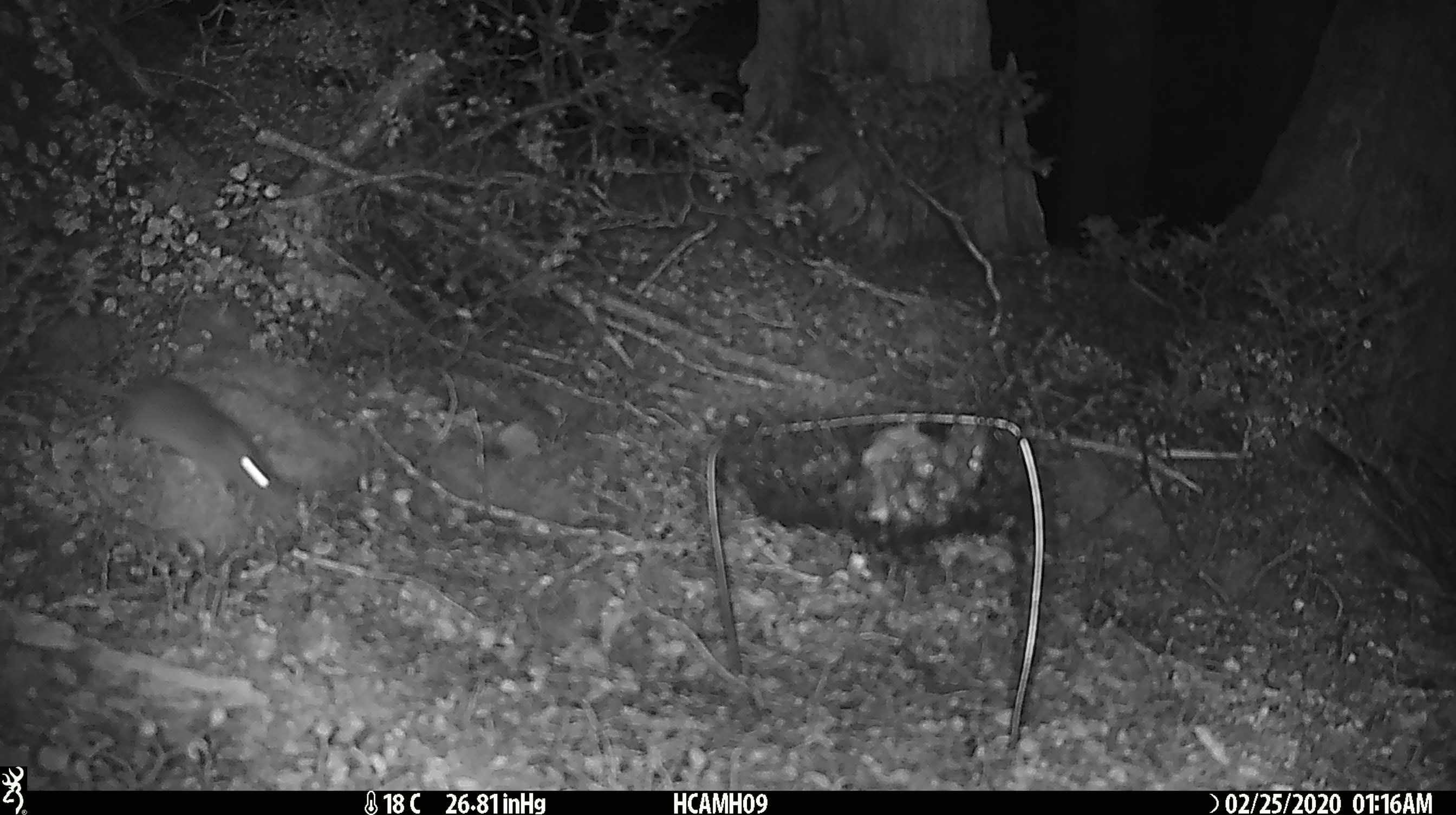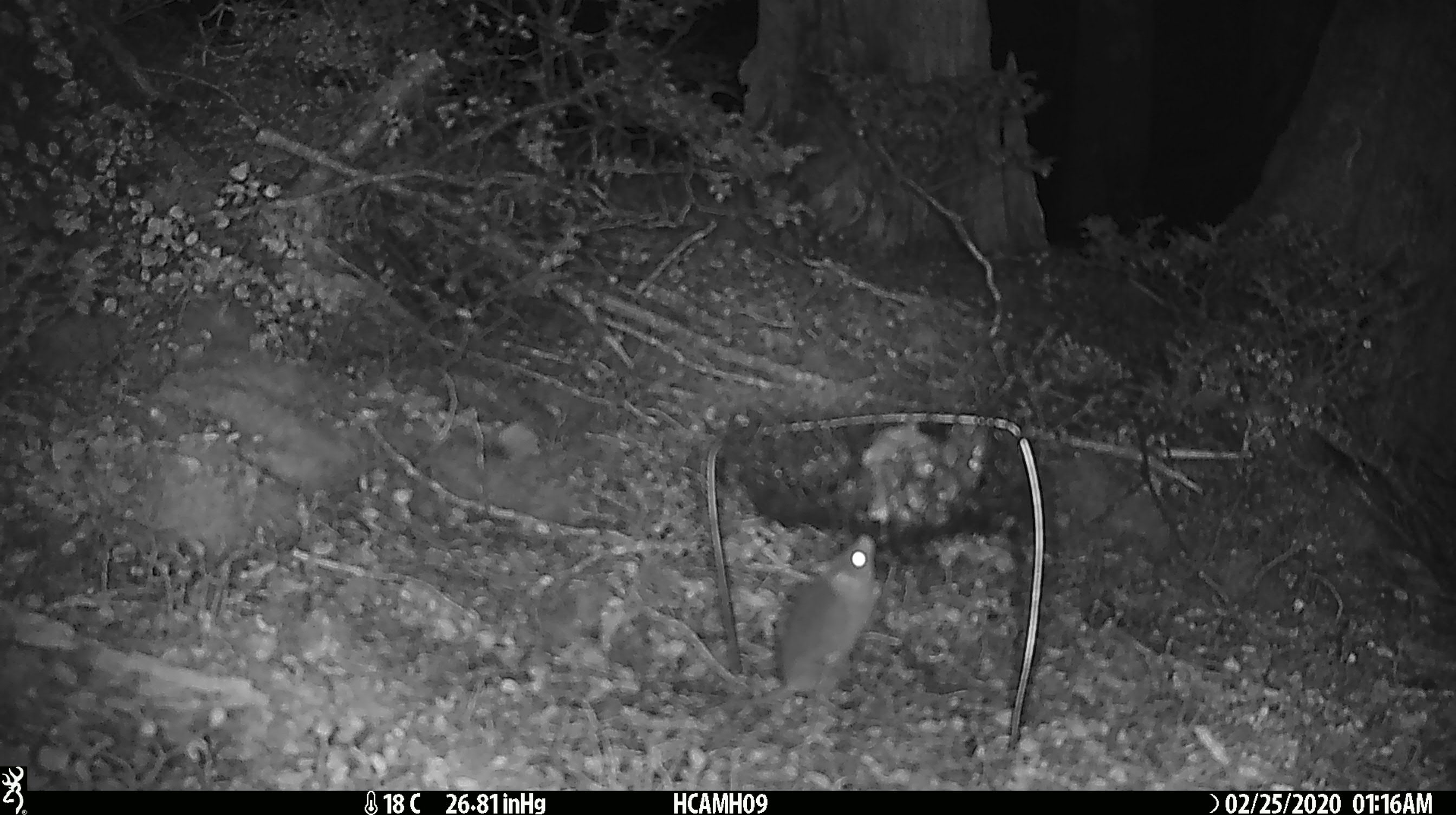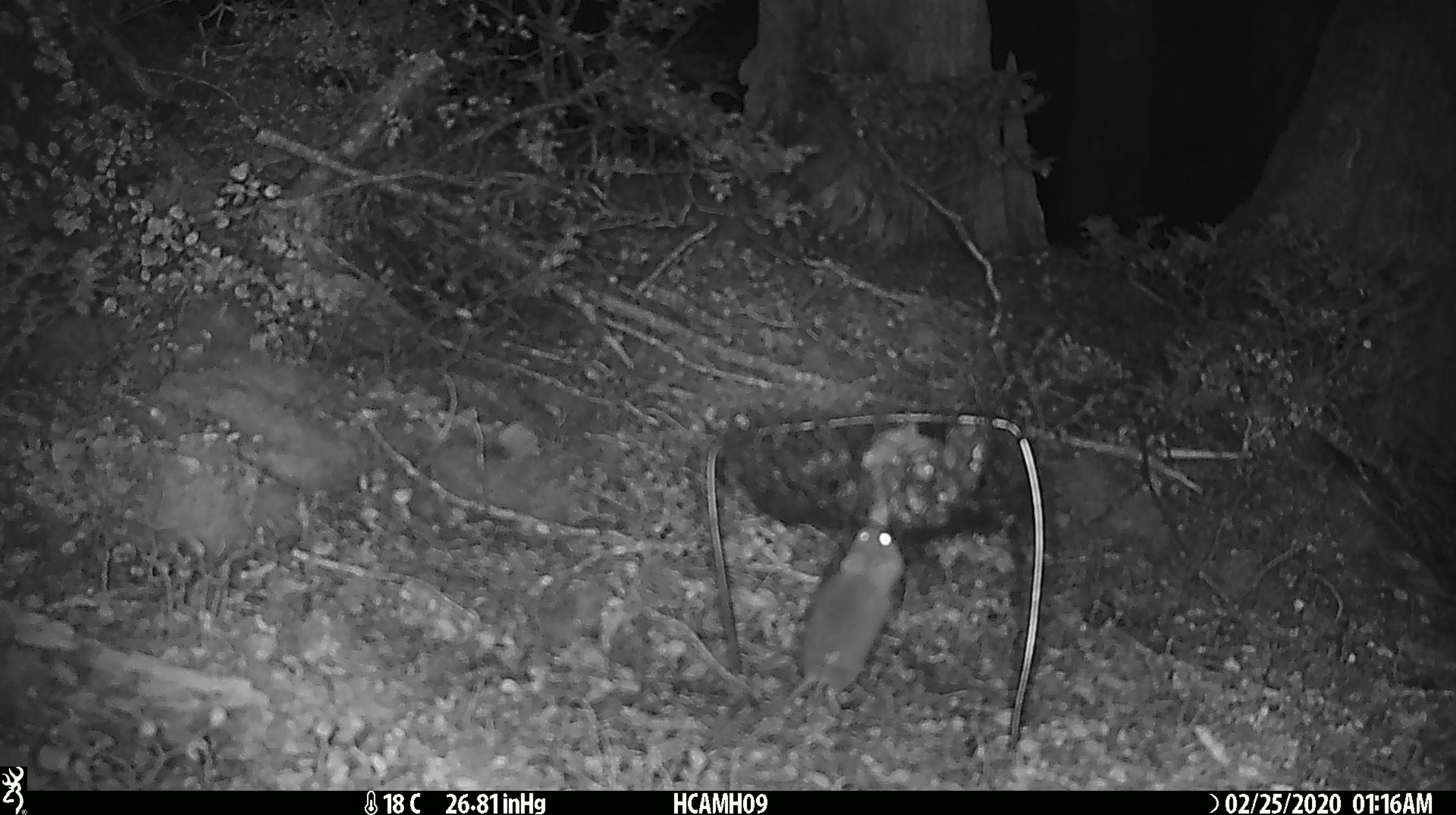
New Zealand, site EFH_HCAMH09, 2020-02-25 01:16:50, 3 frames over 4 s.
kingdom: Animalia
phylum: Chordata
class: Mammalia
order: Rodentia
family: Muridae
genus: Mus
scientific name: Mus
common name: mouse